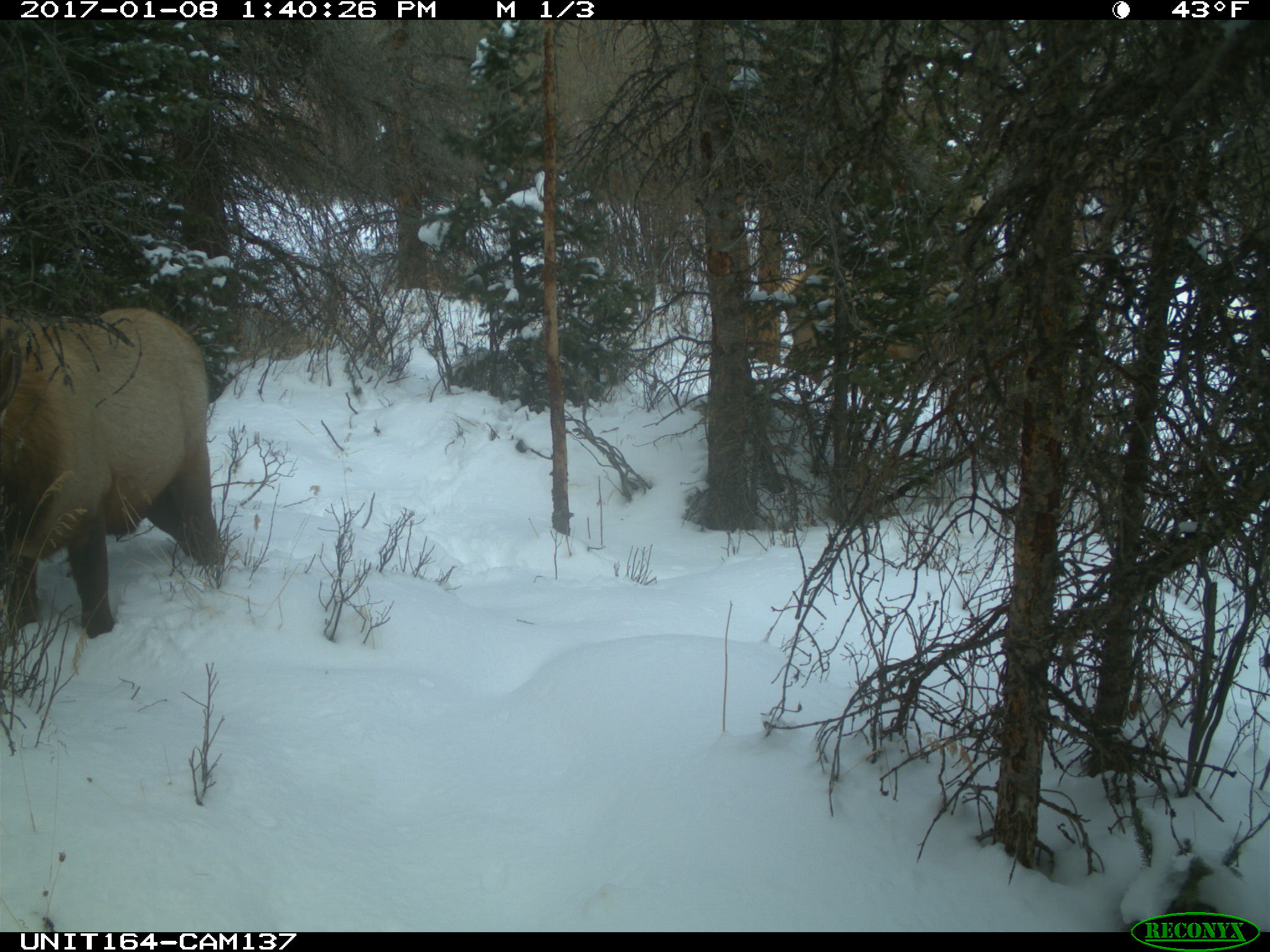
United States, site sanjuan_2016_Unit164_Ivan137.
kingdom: Animalia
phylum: Chordata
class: Mammalia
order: Artiodactyla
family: Cervidae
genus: Cervus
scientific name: Cervus elaphus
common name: red deer